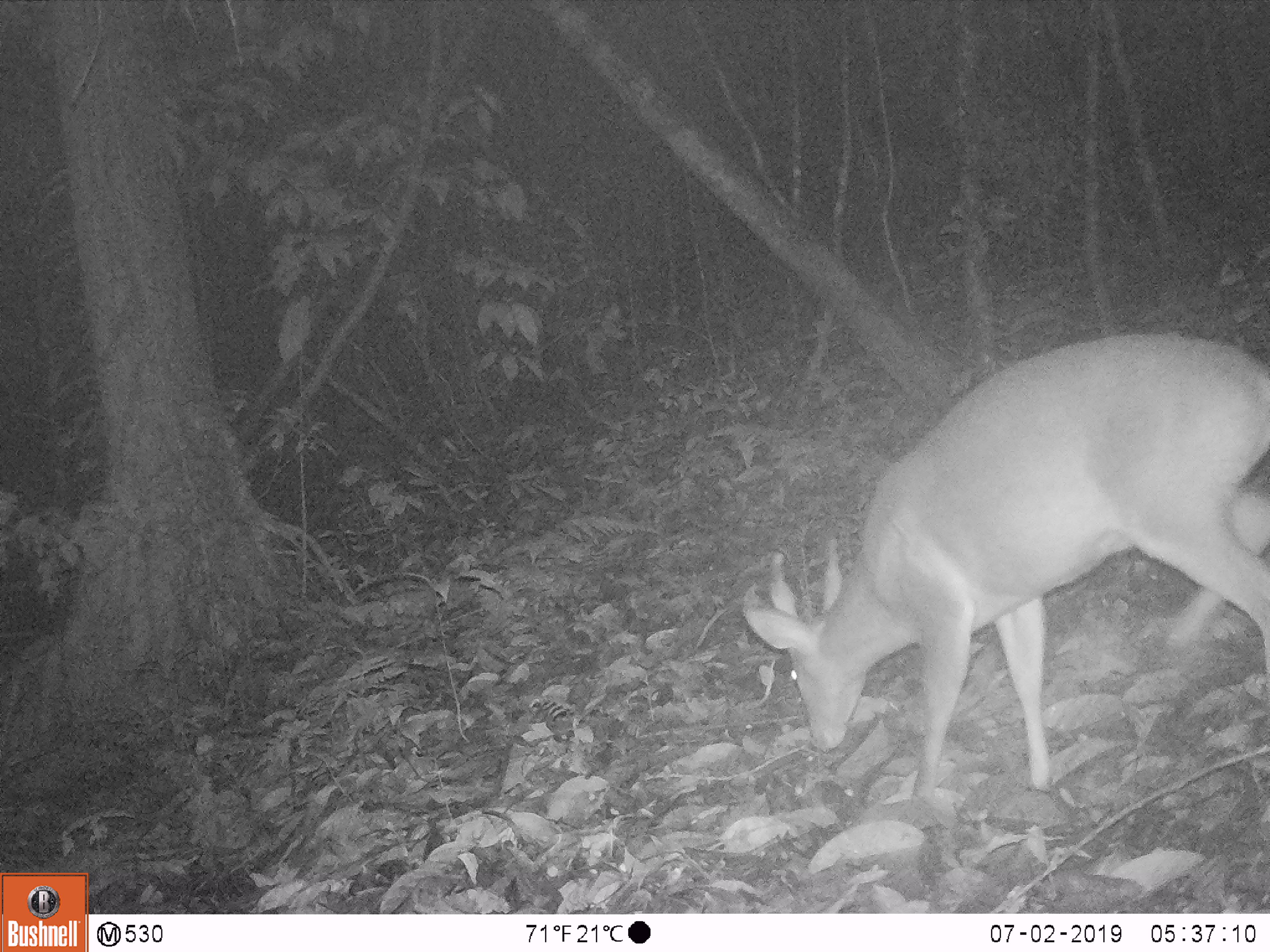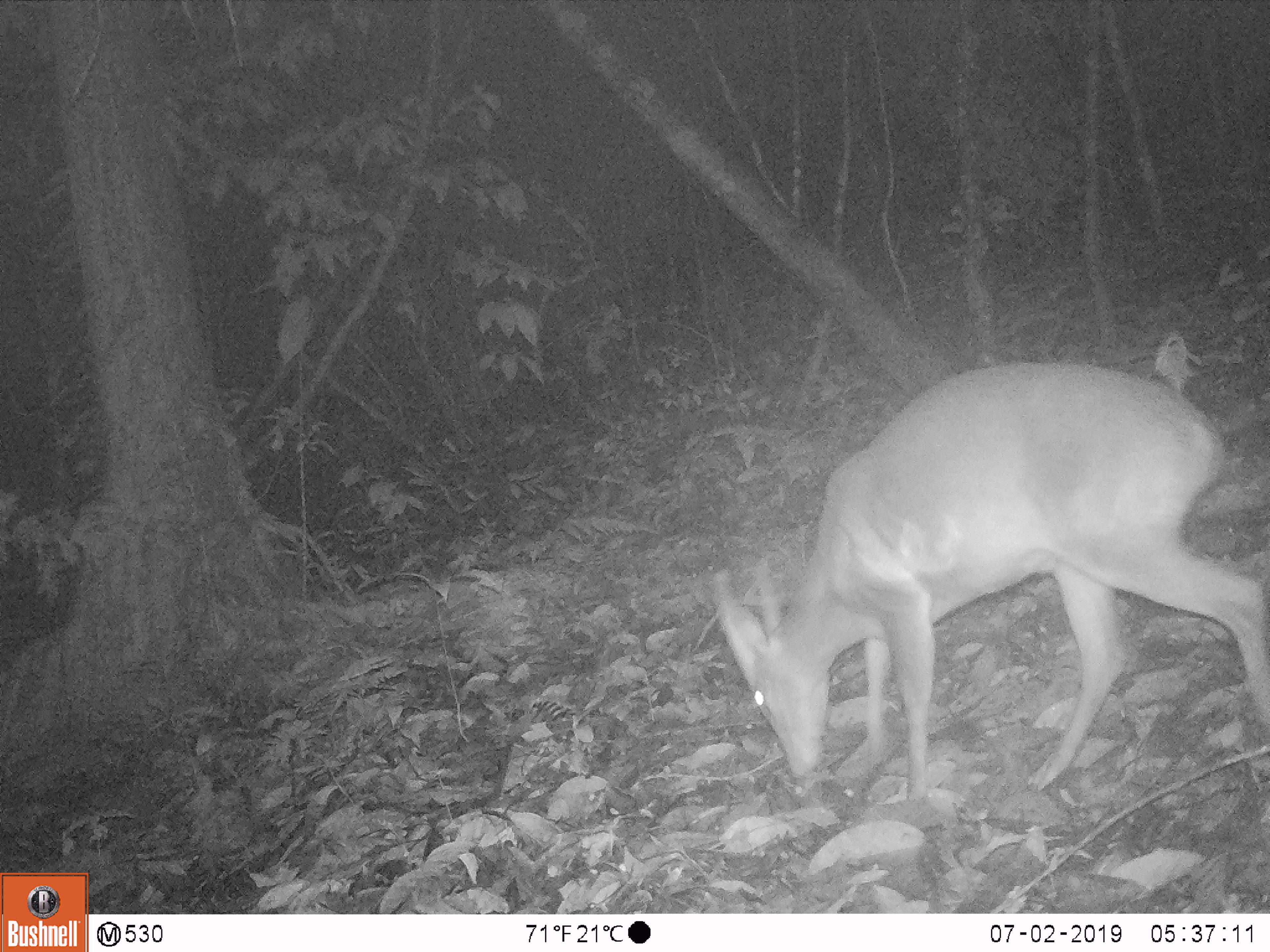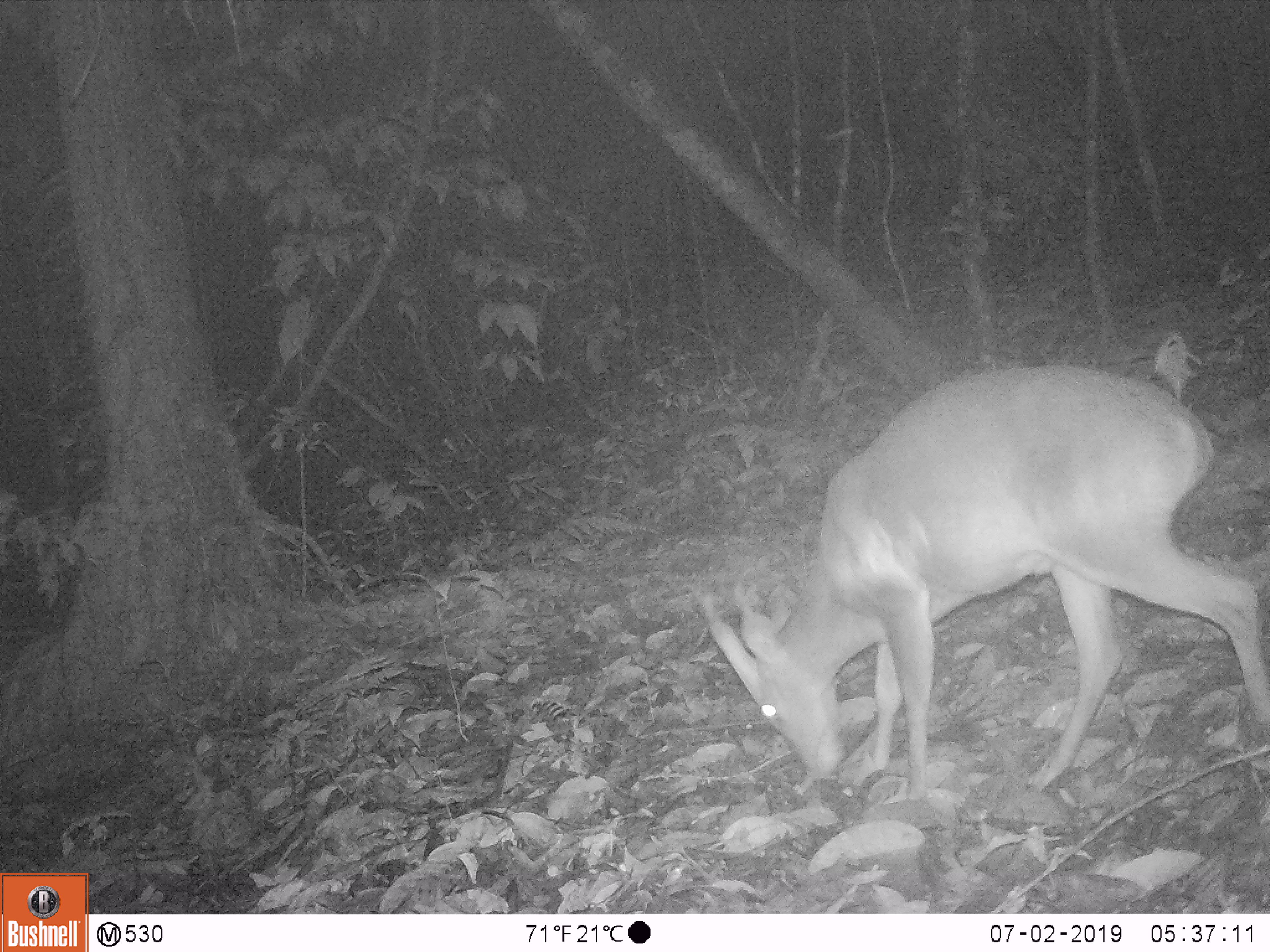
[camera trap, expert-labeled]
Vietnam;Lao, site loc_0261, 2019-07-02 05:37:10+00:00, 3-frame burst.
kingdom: Animalia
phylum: Chordata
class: Mammalia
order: Artiodactyla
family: Cervidae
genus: Muntiacus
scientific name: Muntiacus vuquangensis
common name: large-antlered muntjac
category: large antlered muntjac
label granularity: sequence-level